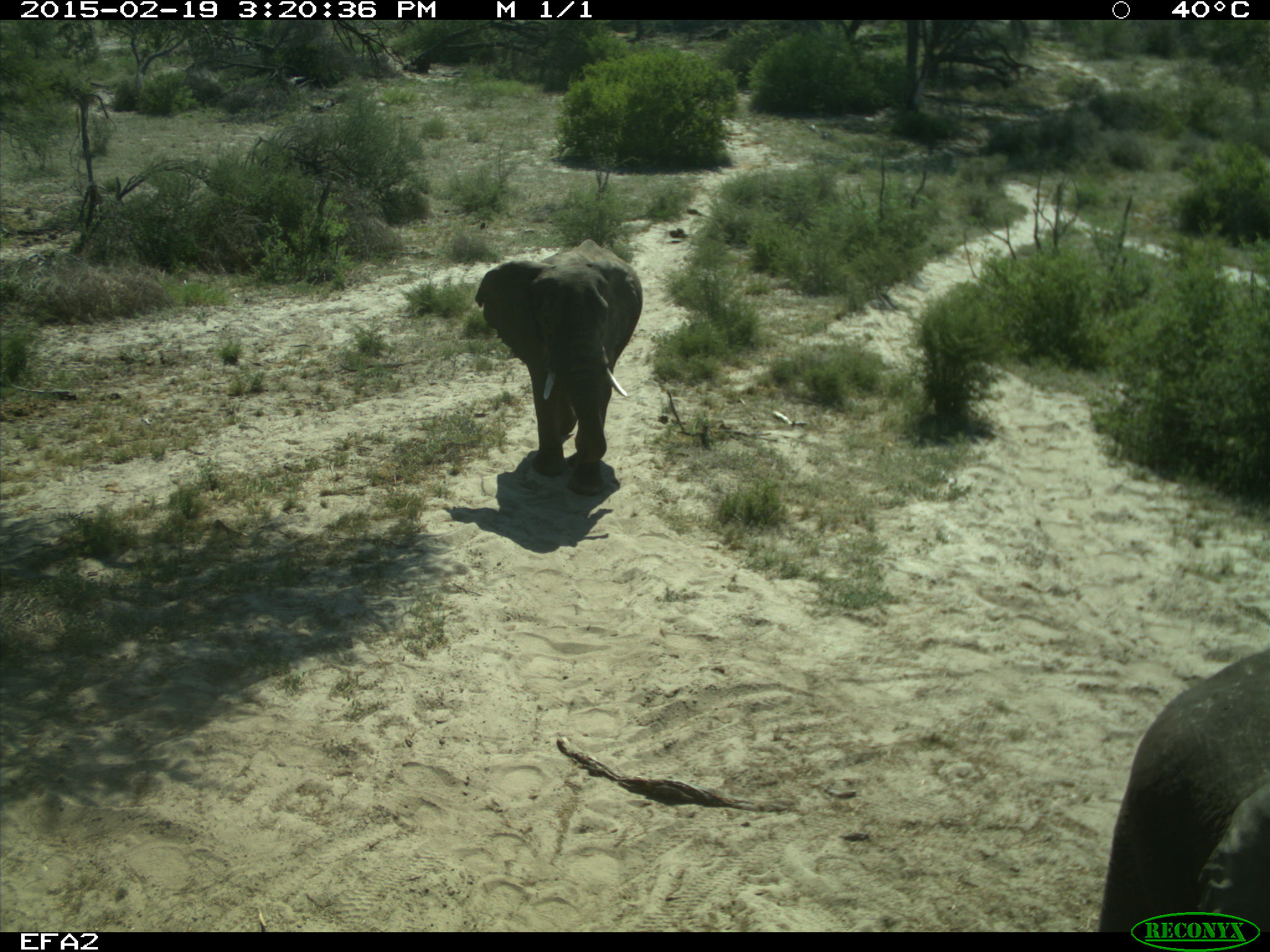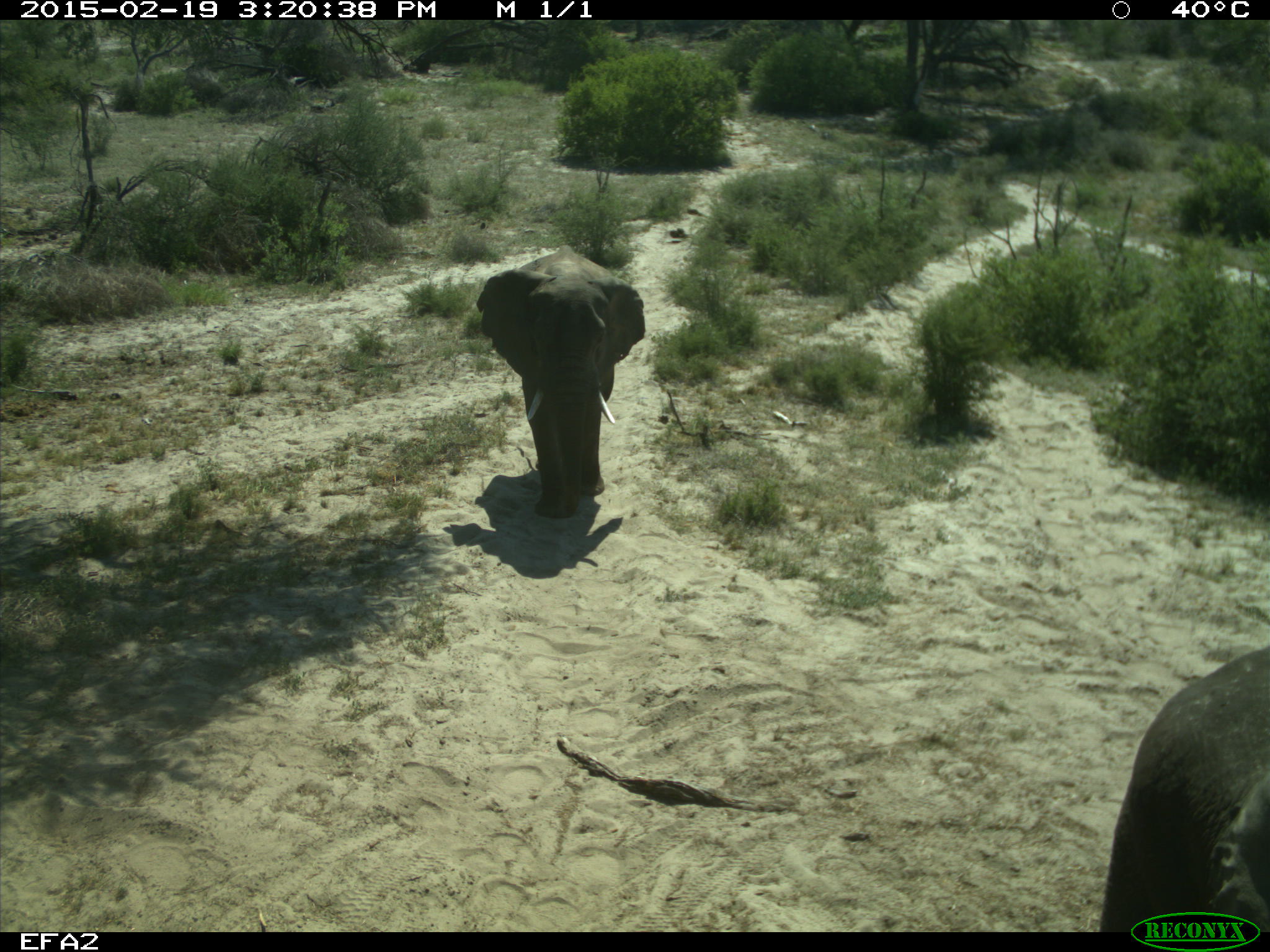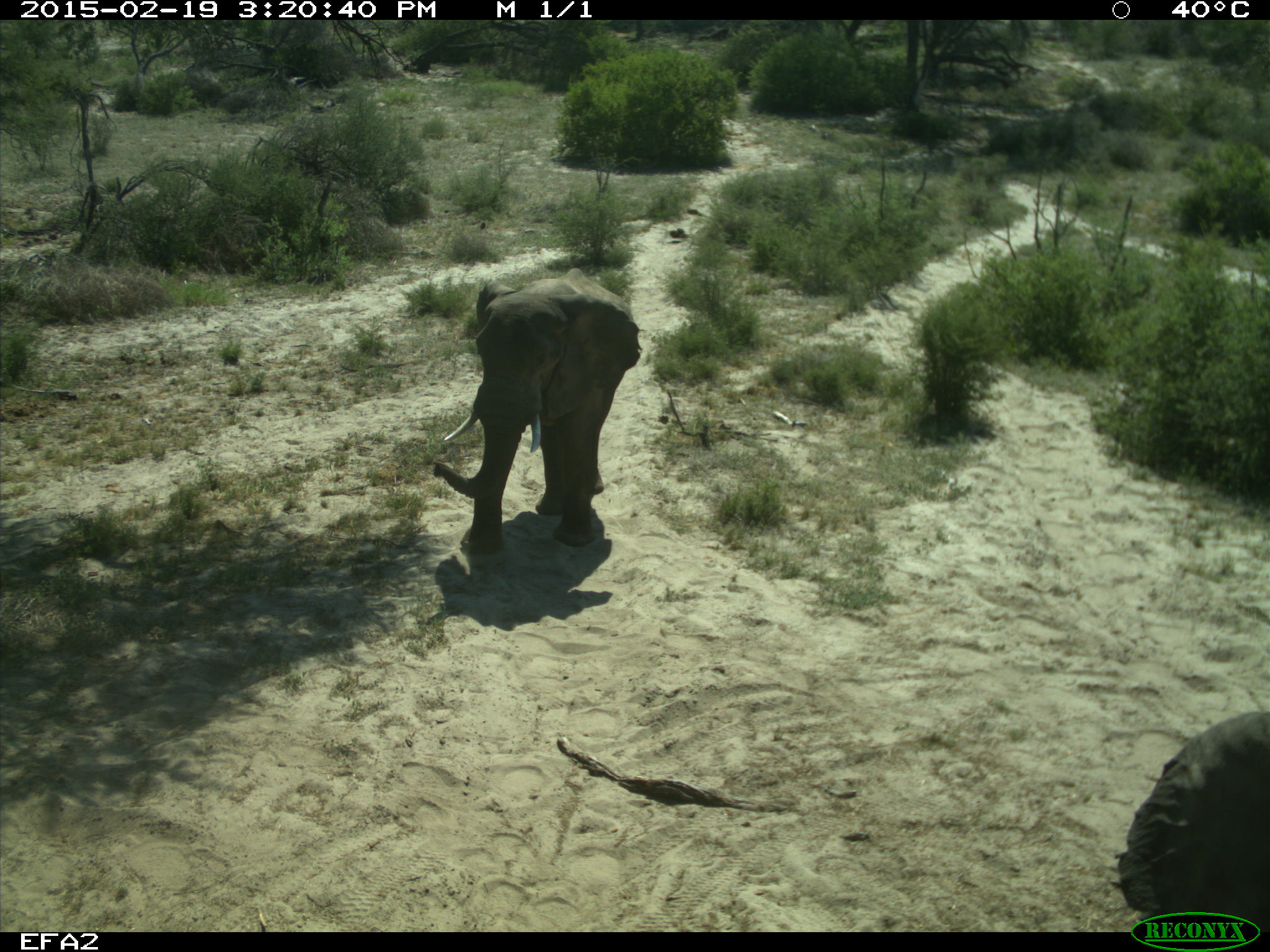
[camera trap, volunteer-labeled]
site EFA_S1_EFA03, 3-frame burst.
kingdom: Animalia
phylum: Chordata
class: Mammalia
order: Proboscidea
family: Elephantidae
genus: Loxodonta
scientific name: Loxodonta africana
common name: african bush elephant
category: elephant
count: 2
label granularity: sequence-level